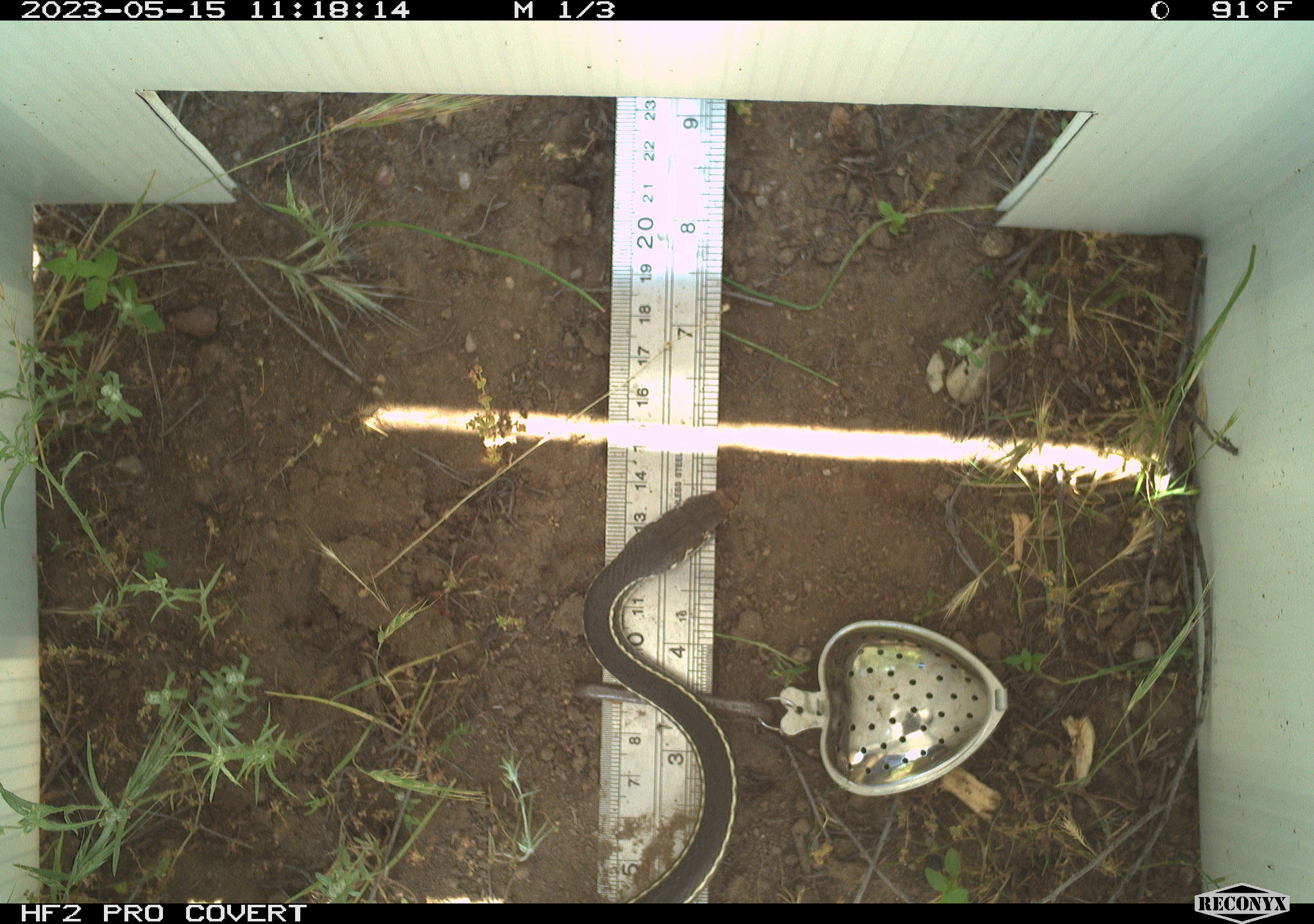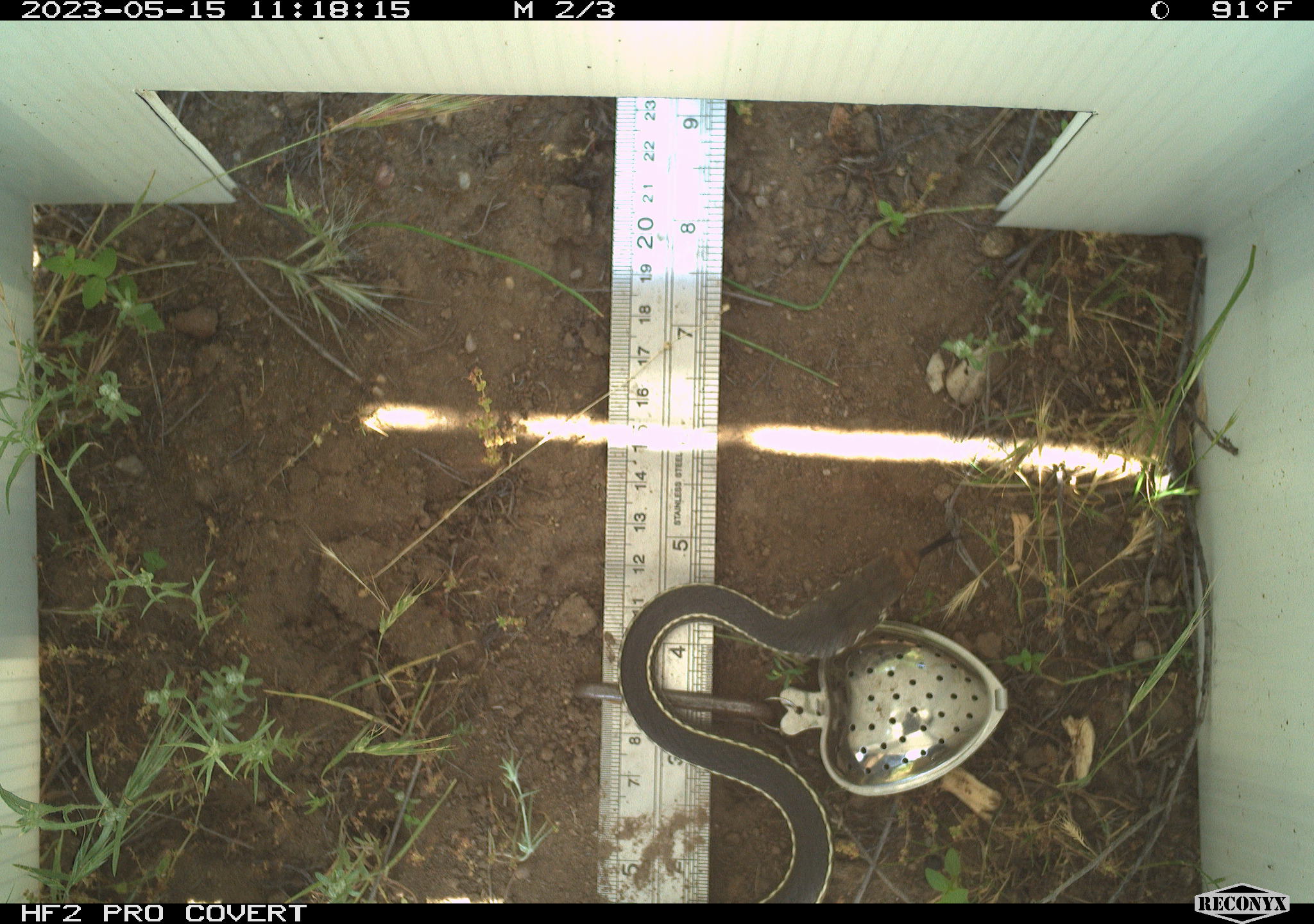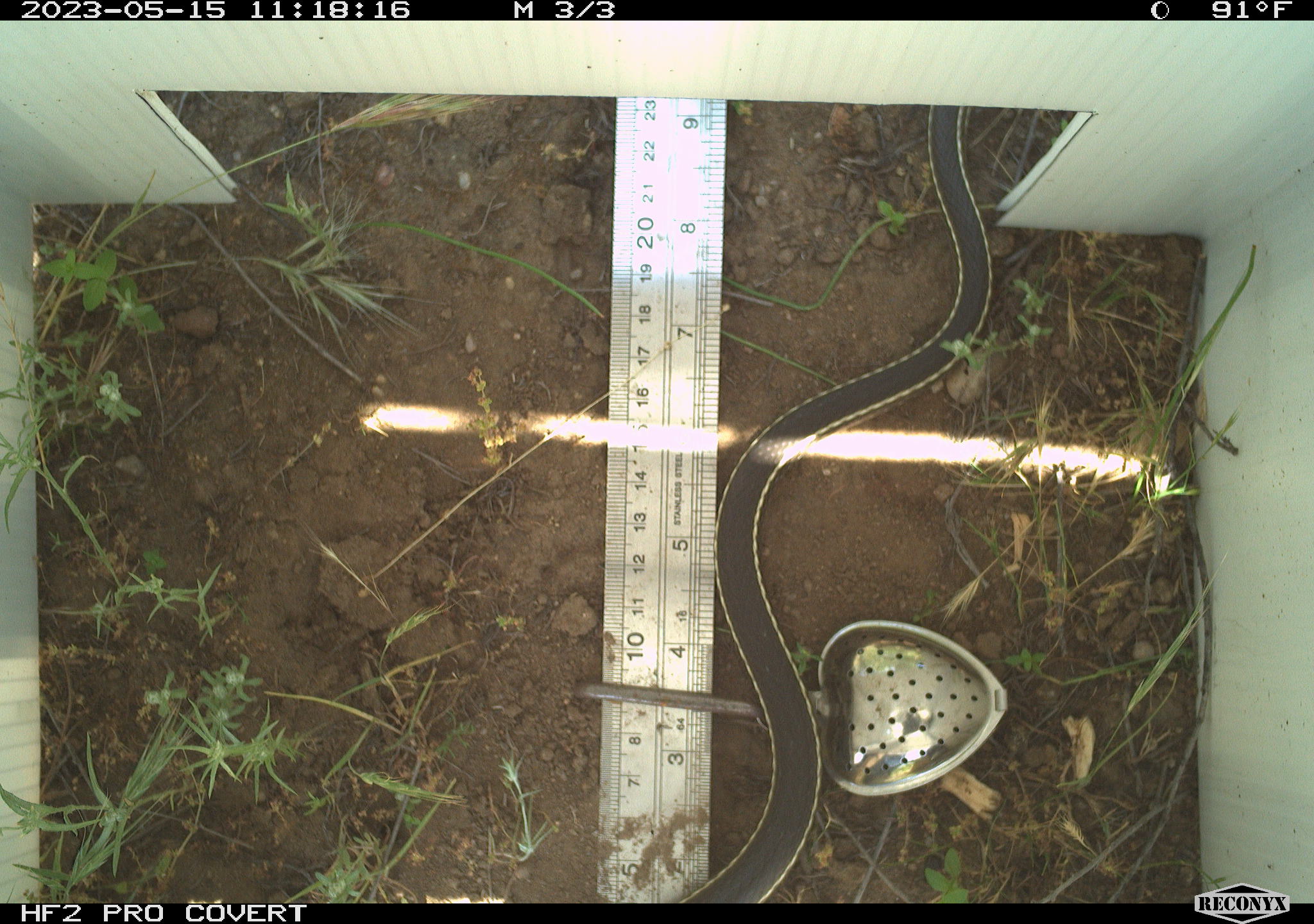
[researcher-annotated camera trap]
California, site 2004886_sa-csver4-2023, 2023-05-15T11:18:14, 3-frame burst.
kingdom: Animalia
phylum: Chordata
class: Reptilia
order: Squamata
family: Colubridae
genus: Coluber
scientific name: Coluber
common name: north american racers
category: coluber species